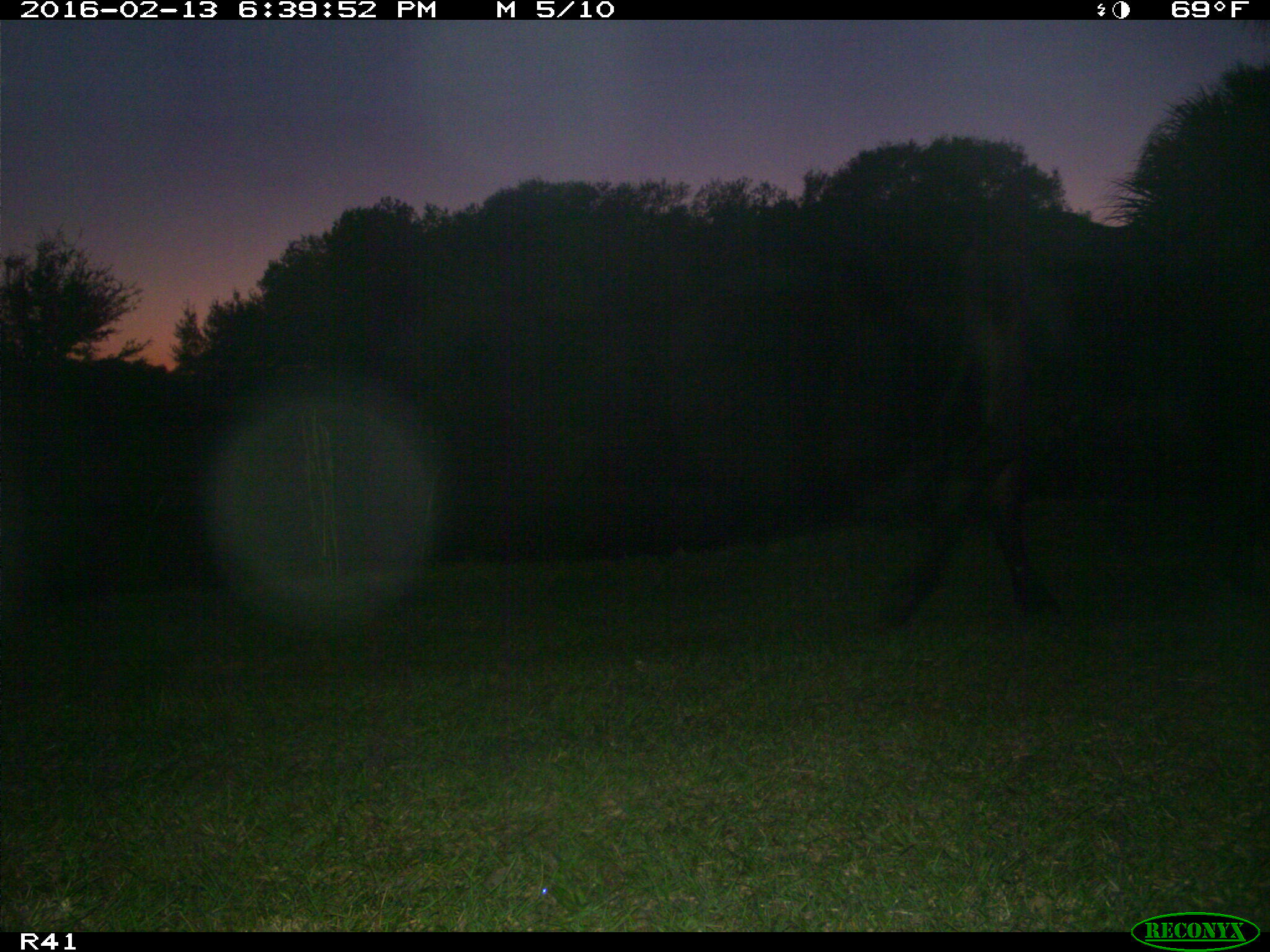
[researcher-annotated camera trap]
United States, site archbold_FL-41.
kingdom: Animalia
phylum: Chordata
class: Mammalia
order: Artiodactyla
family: Bovidae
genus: Bos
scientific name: Bos taurus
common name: domestic cow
Bos taurus (domestic cow).